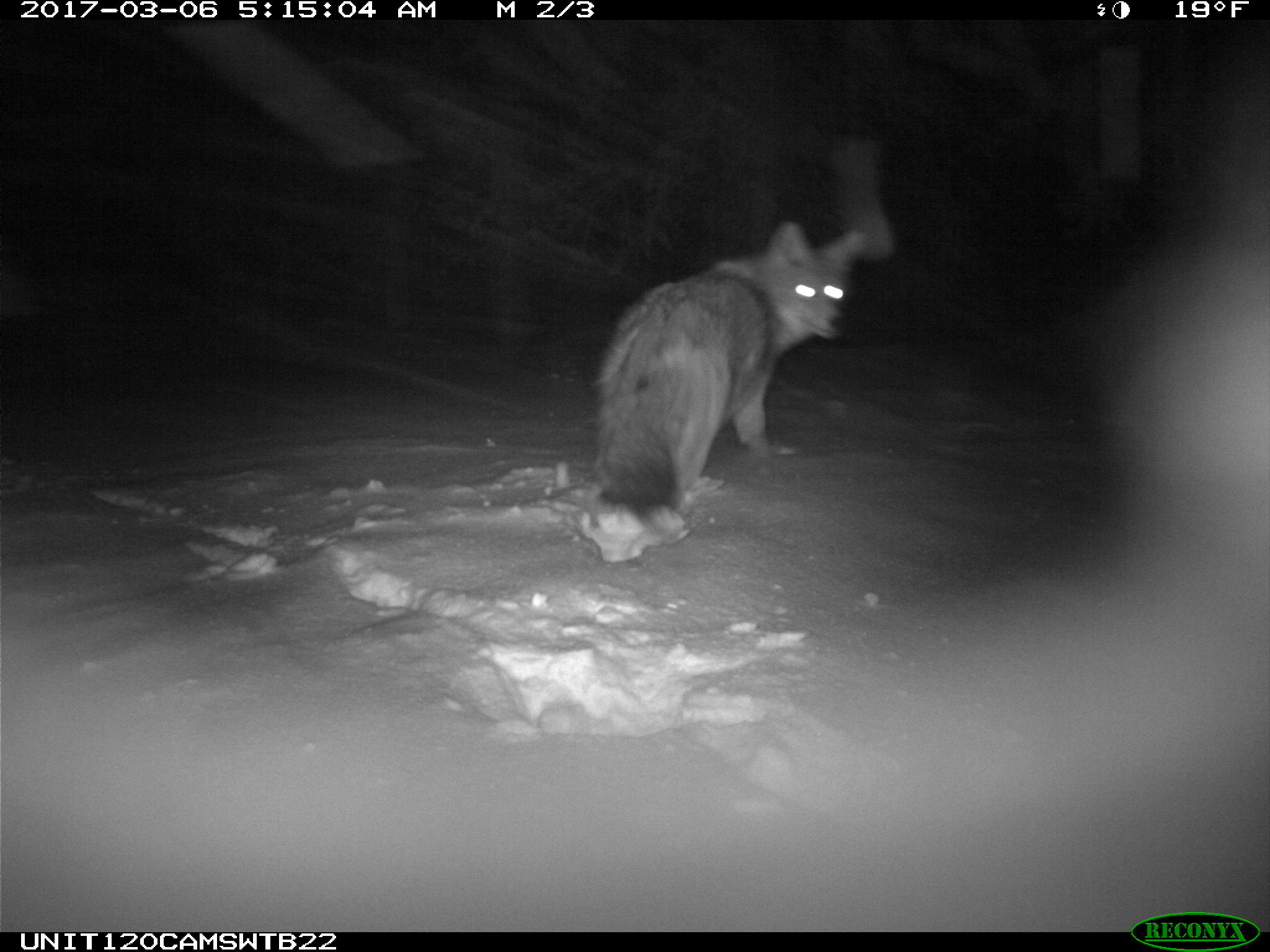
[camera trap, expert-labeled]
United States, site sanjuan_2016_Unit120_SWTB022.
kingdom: Animalia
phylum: Chordata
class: Mammalia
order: Carnivora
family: Canidae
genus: Canis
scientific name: Canis latrans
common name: coyote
Canis latrans (coyote).